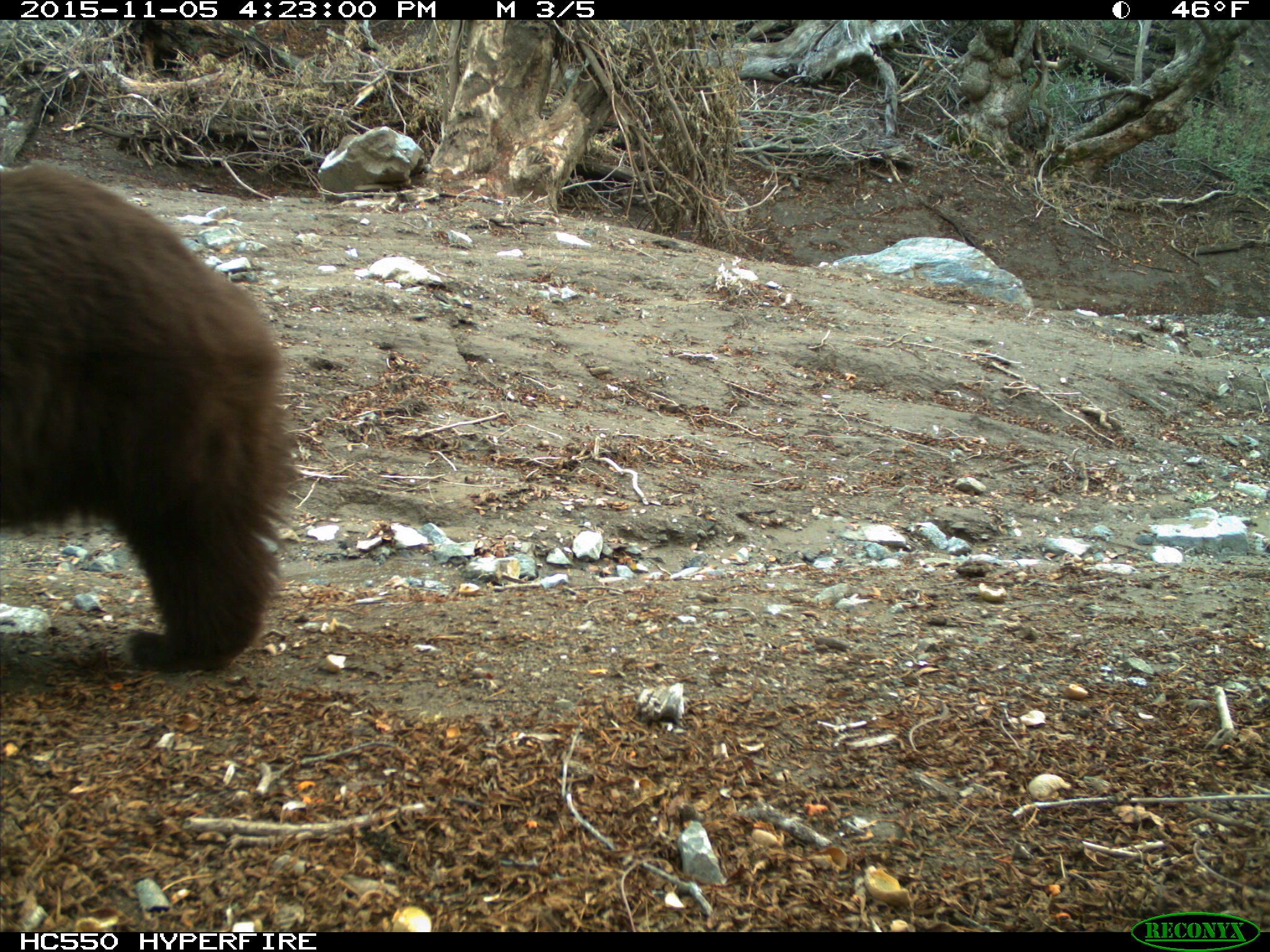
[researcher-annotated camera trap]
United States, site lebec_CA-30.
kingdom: Animalia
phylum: Chordata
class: Mammalia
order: Carnivora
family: Ursidae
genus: Ursus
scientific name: Ursus americanus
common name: american black bear